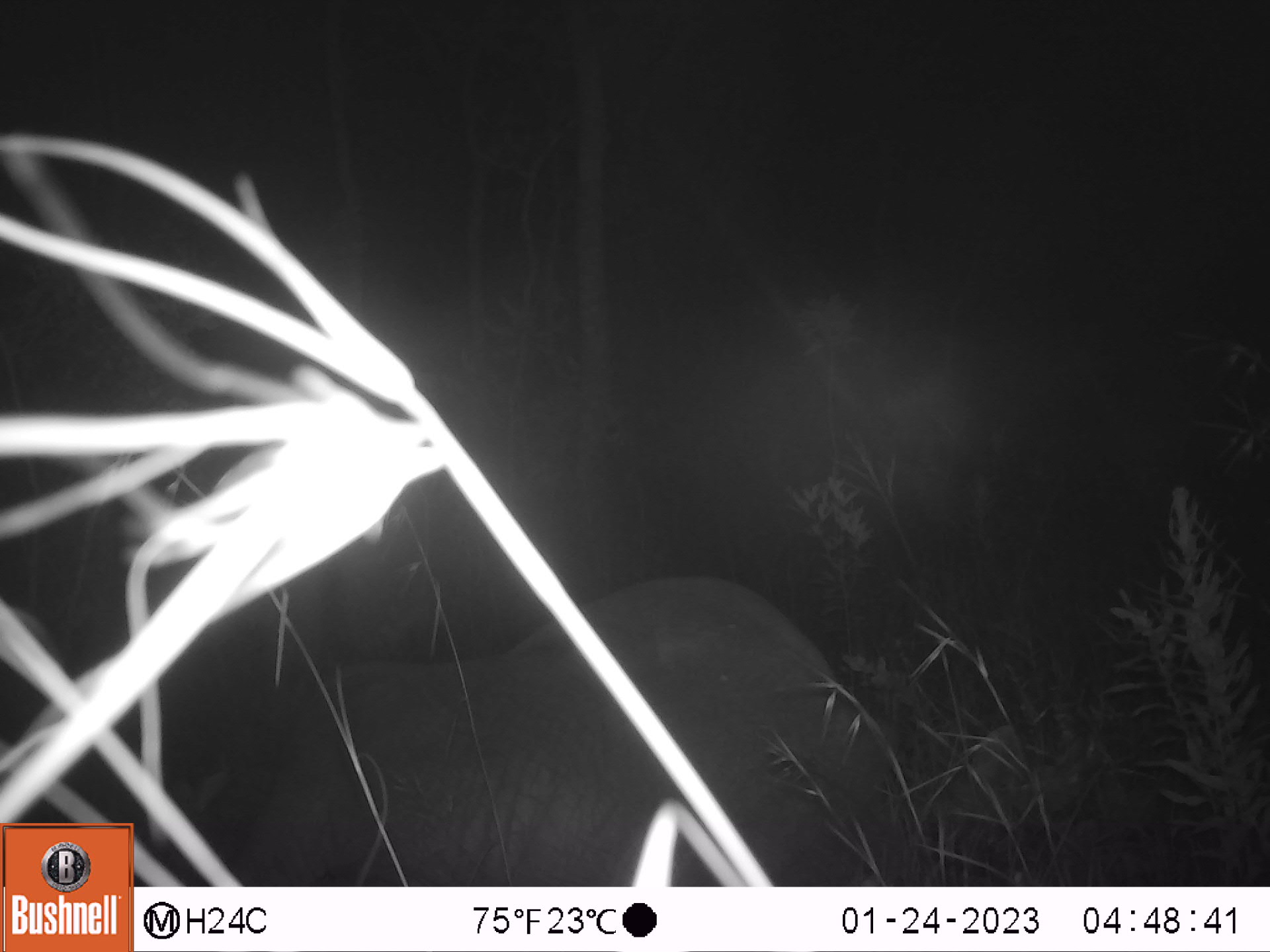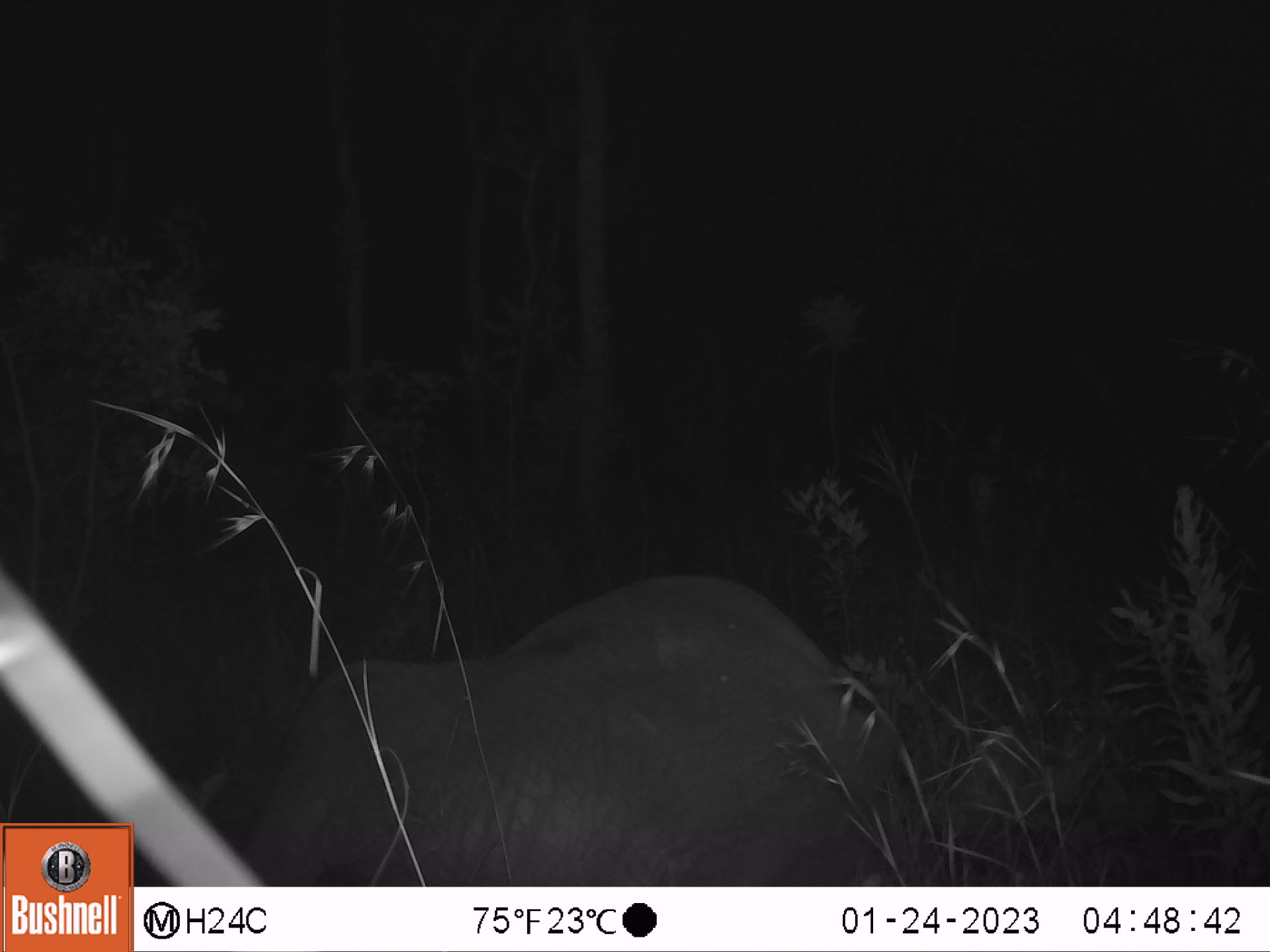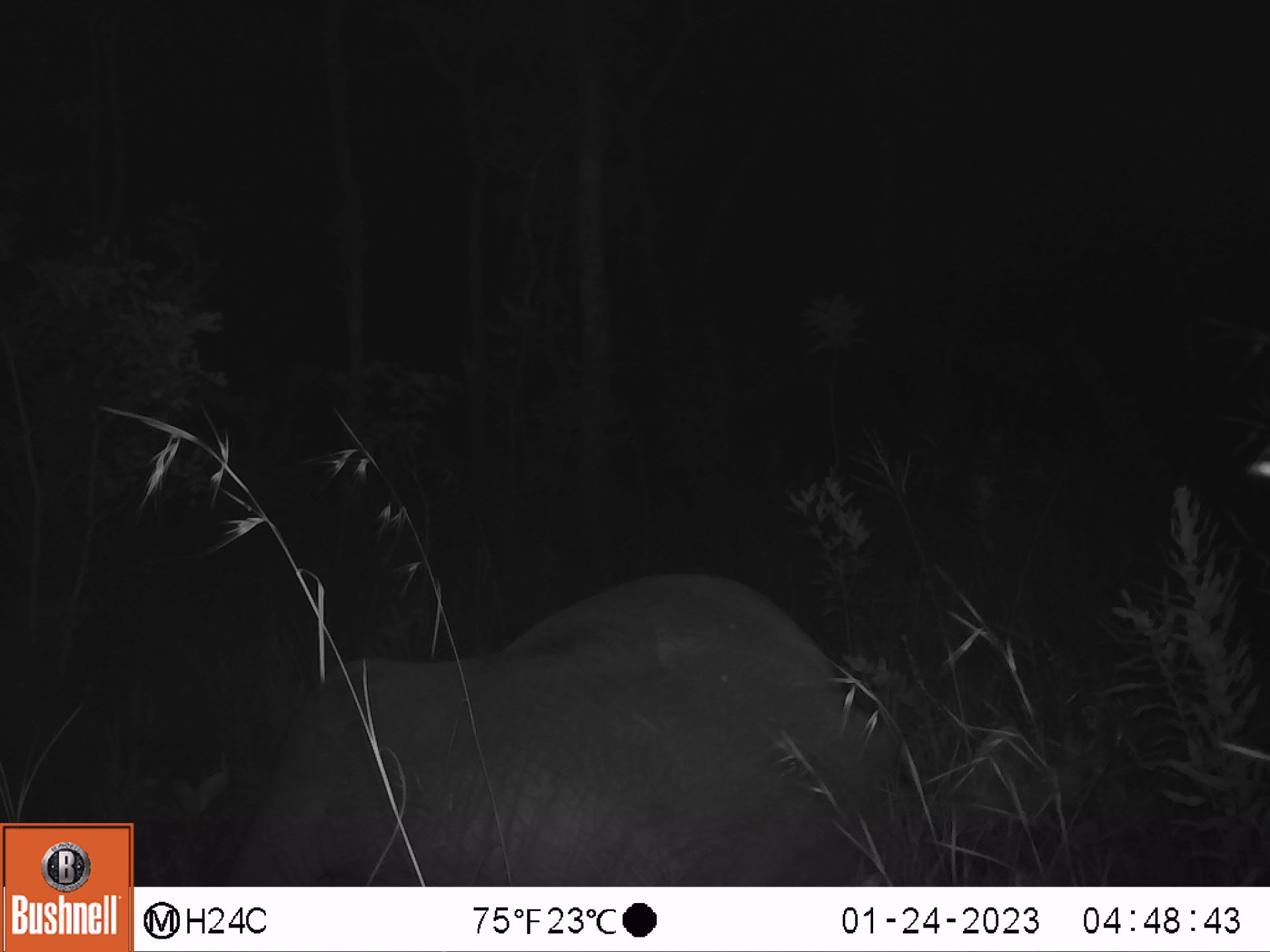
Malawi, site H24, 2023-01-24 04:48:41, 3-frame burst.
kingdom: Animalia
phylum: Chordata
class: Mammalia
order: Proboscidea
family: Elephantidae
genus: Loxodonta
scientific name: Loxodonta africana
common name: african savanna elephant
African savanna elephant (Loxodonta africana), count 1.